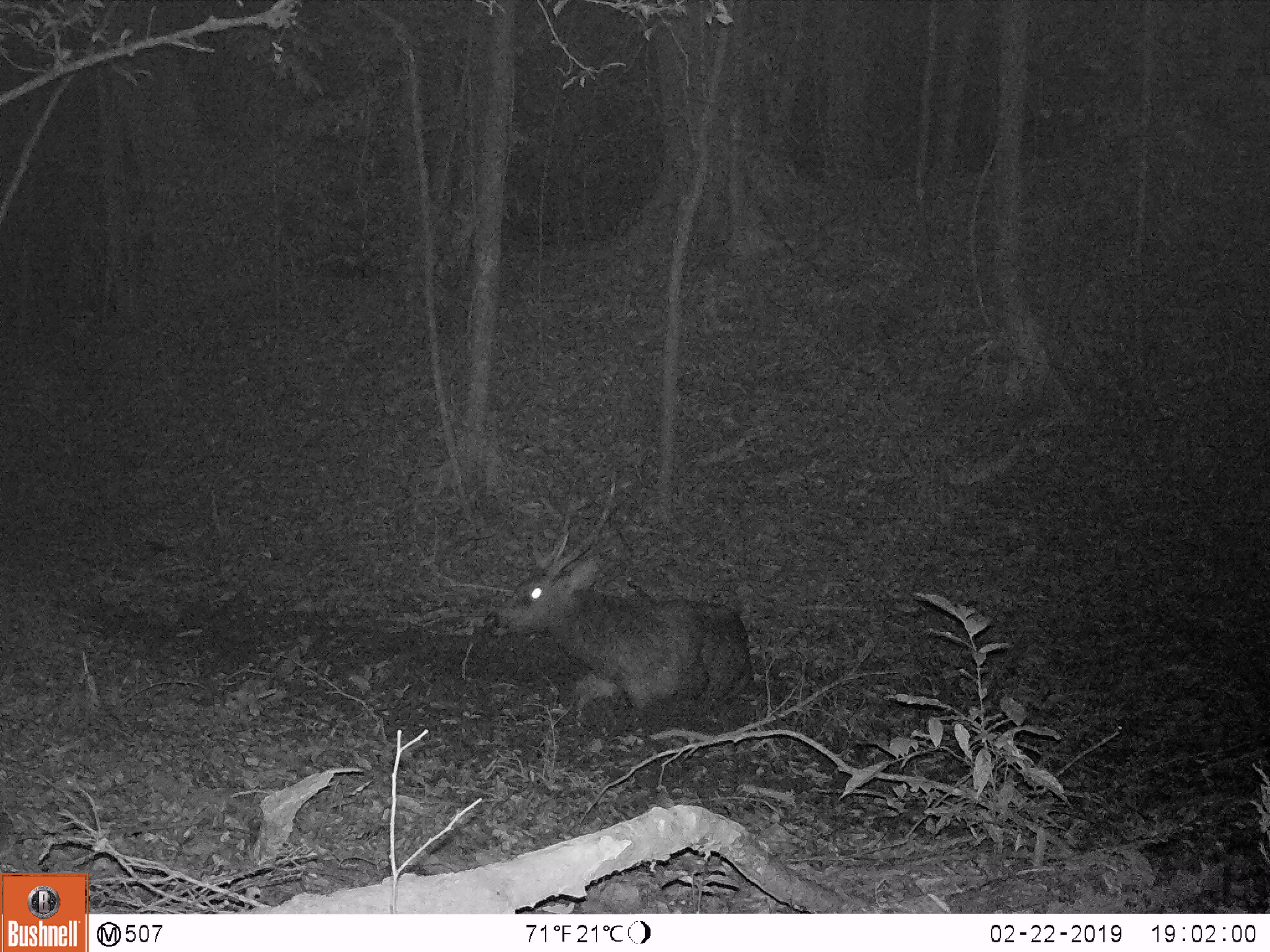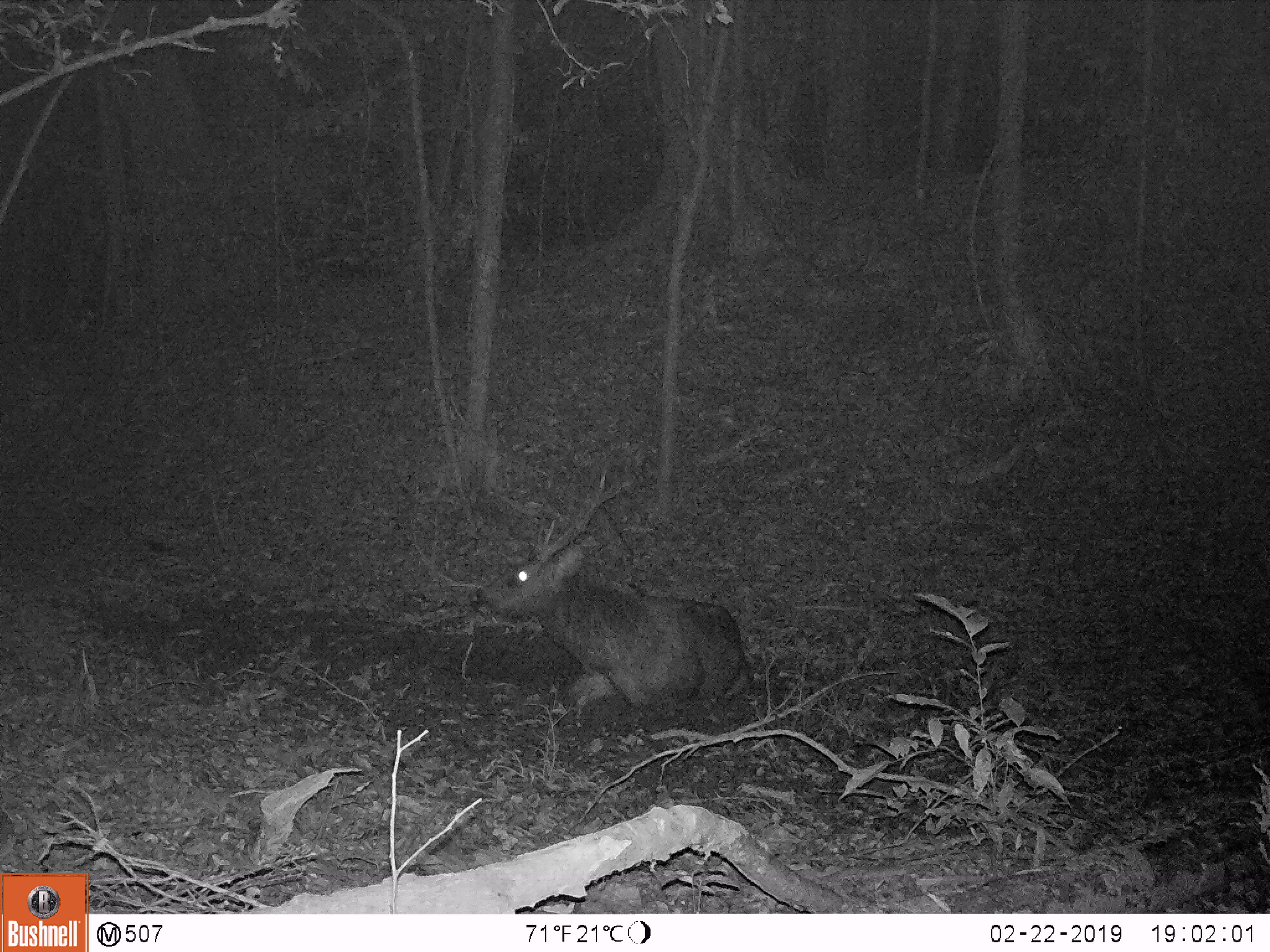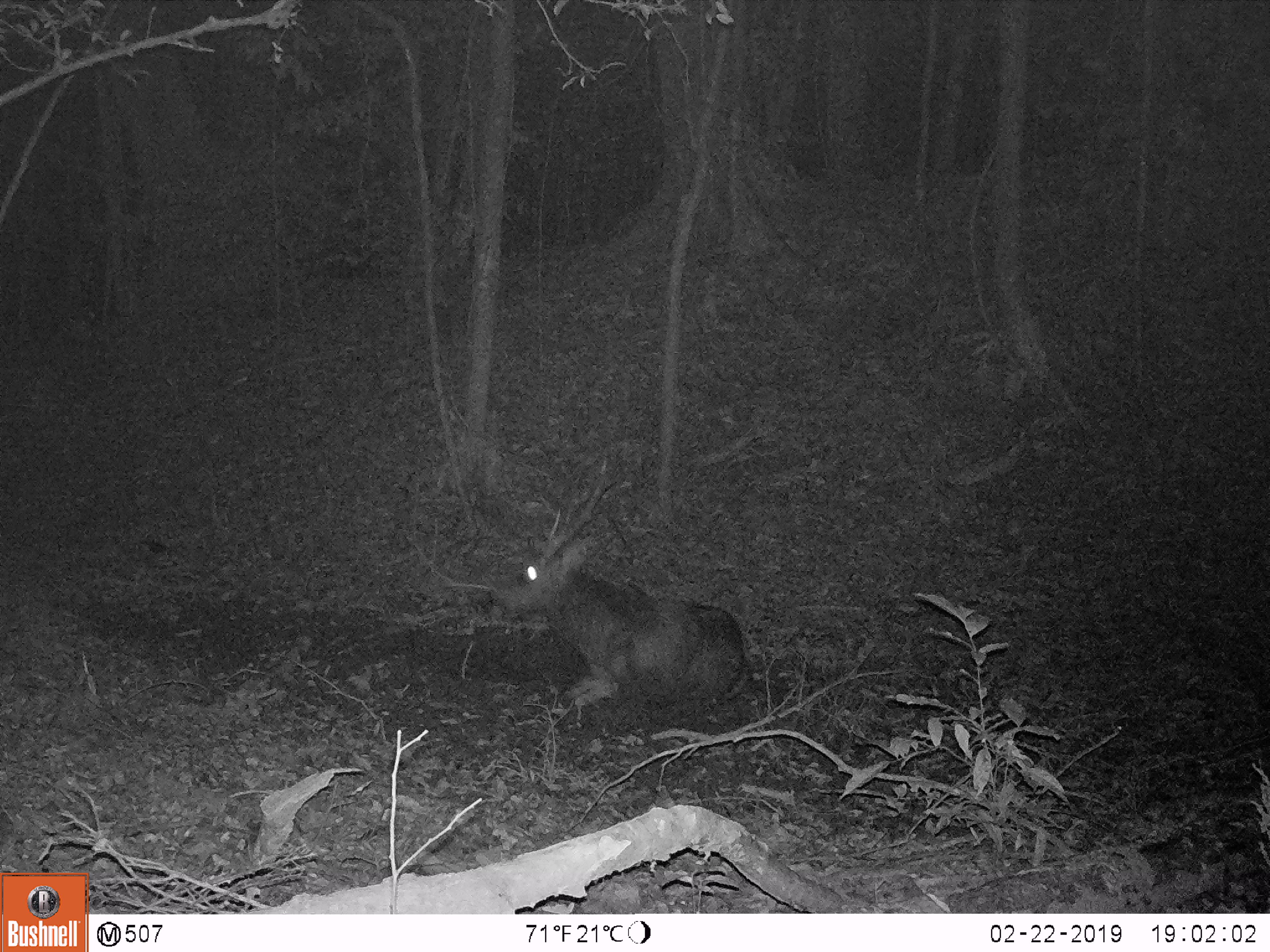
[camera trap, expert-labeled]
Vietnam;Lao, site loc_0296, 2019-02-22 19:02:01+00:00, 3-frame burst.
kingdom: Animalia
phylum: Chordata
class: Mammalia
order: Artiodactyla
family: Cervidae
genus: Rusa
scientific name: Rusa unicolor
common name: sambar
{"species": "sambar (Rusa unicolor)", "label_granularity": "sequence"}